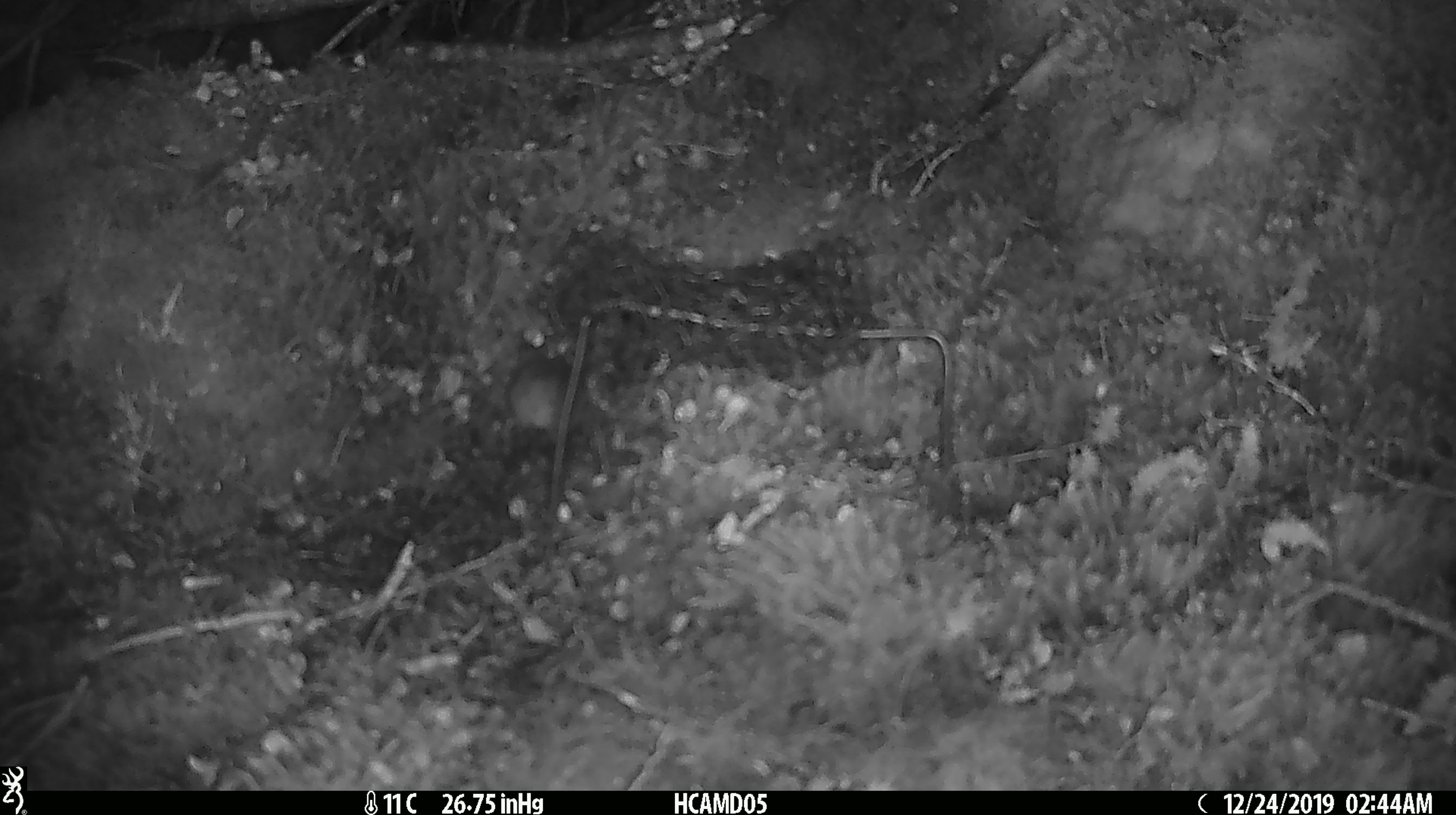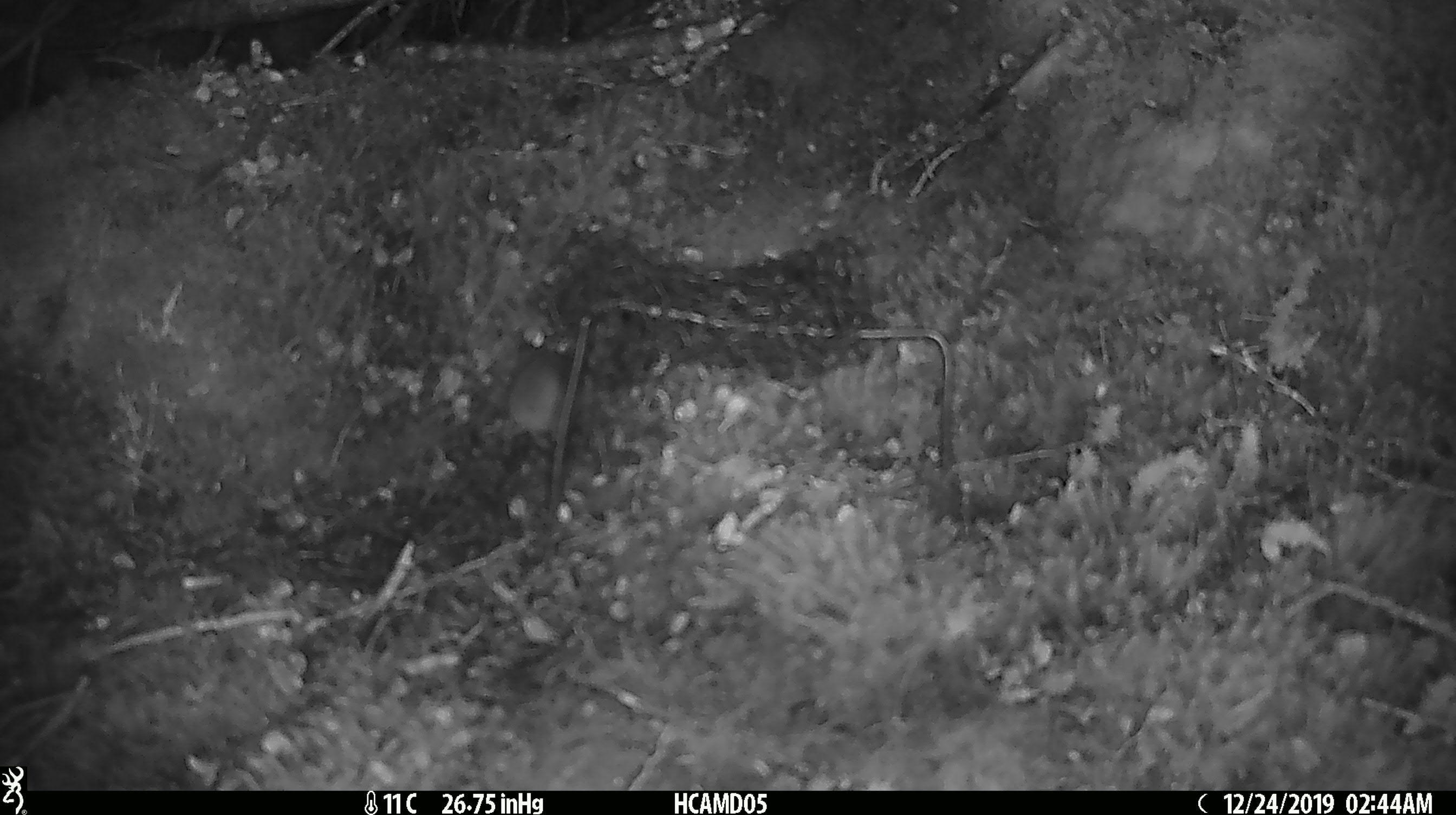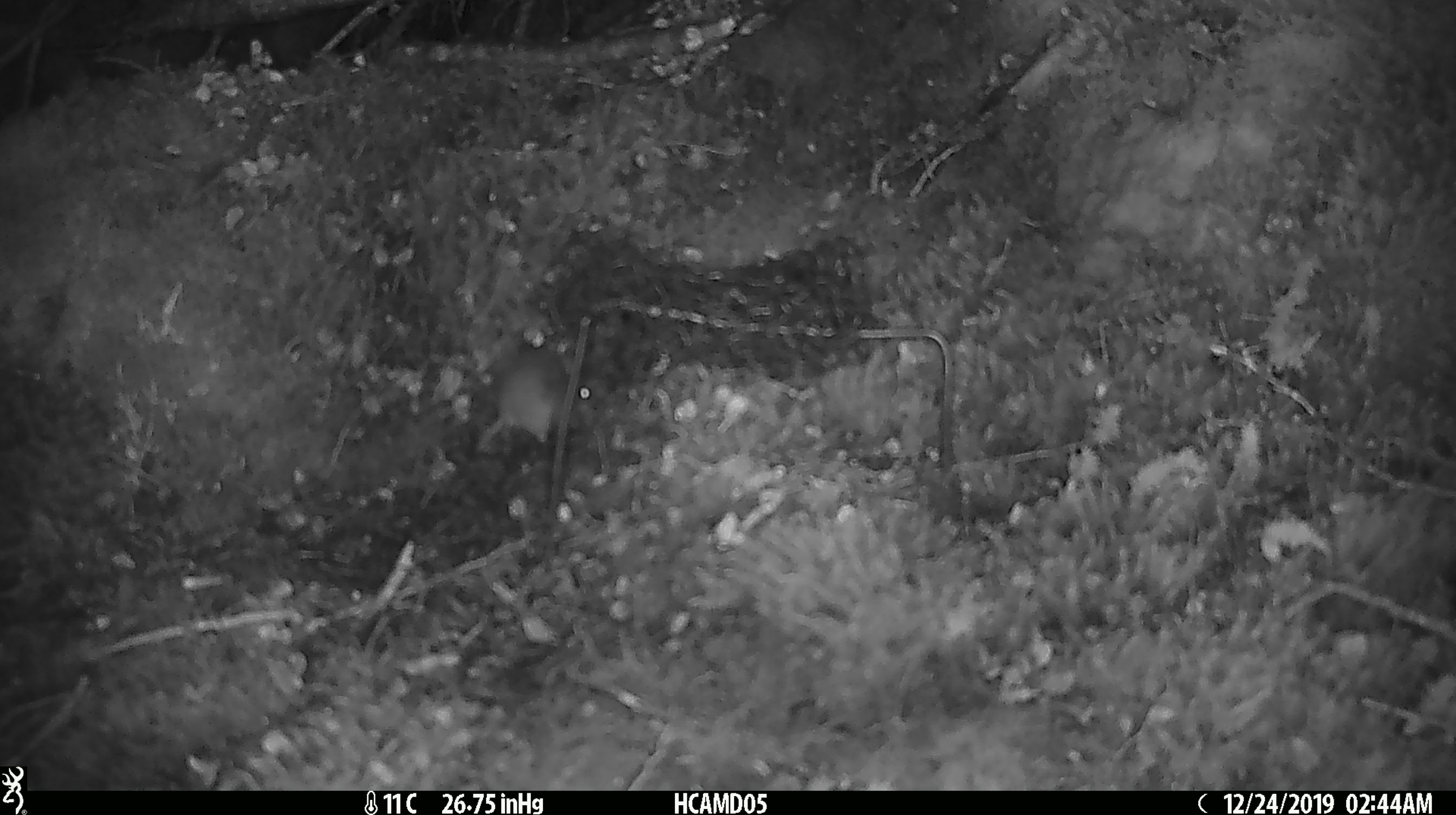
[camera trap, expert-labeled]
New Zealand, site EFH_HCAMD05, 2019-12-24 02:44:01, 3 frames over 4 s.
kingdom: Animalia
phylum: Chordata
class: Mammalia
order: Rodentia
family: Muridae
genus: Mus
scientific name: Mus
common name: mouse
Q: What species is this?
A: Mouse (Mus).